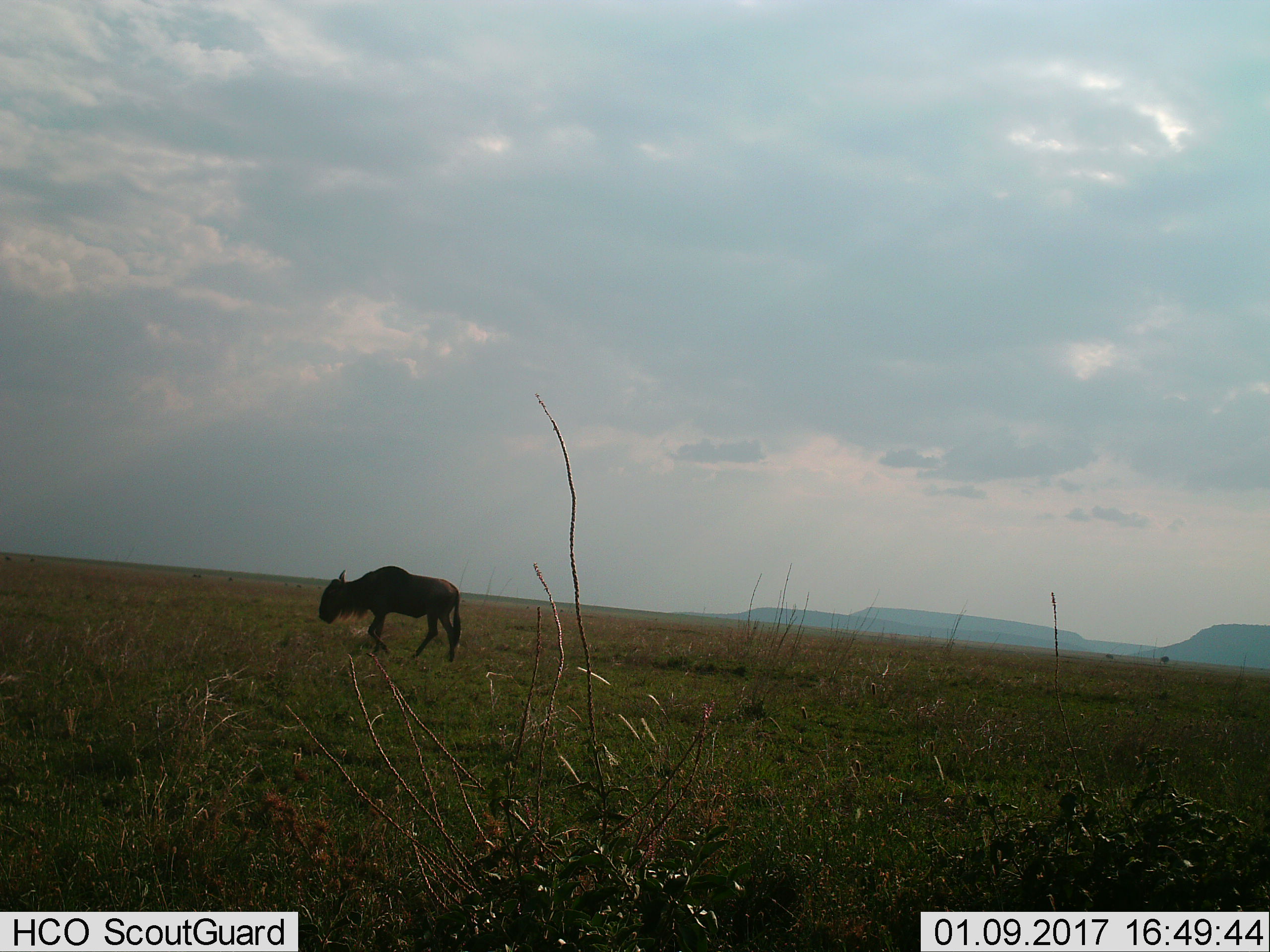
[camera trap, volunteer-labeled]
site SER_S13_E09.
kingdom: Animalia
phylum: Chordata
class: Mammalia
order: Artiodactyla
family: Bovidae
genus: Connochaetes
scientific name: Connochaetes taurinus taurinus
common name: blue wildebeest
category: wildebeestblue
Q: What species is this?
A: Wildebeestblue (blue wildebeest) (Connochaetes taurinus taurinus).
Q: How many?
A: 1.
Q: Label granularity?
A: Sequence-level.